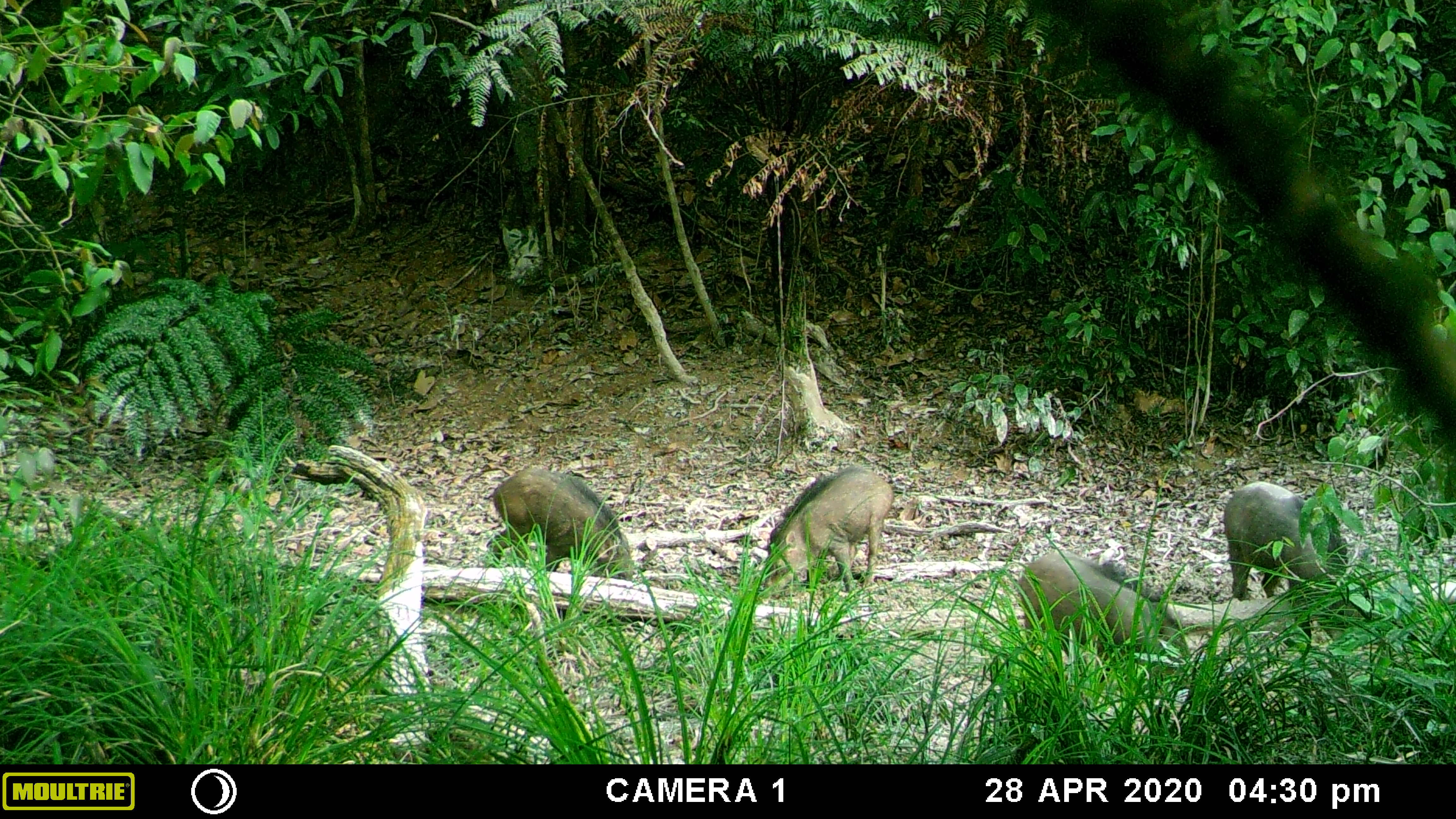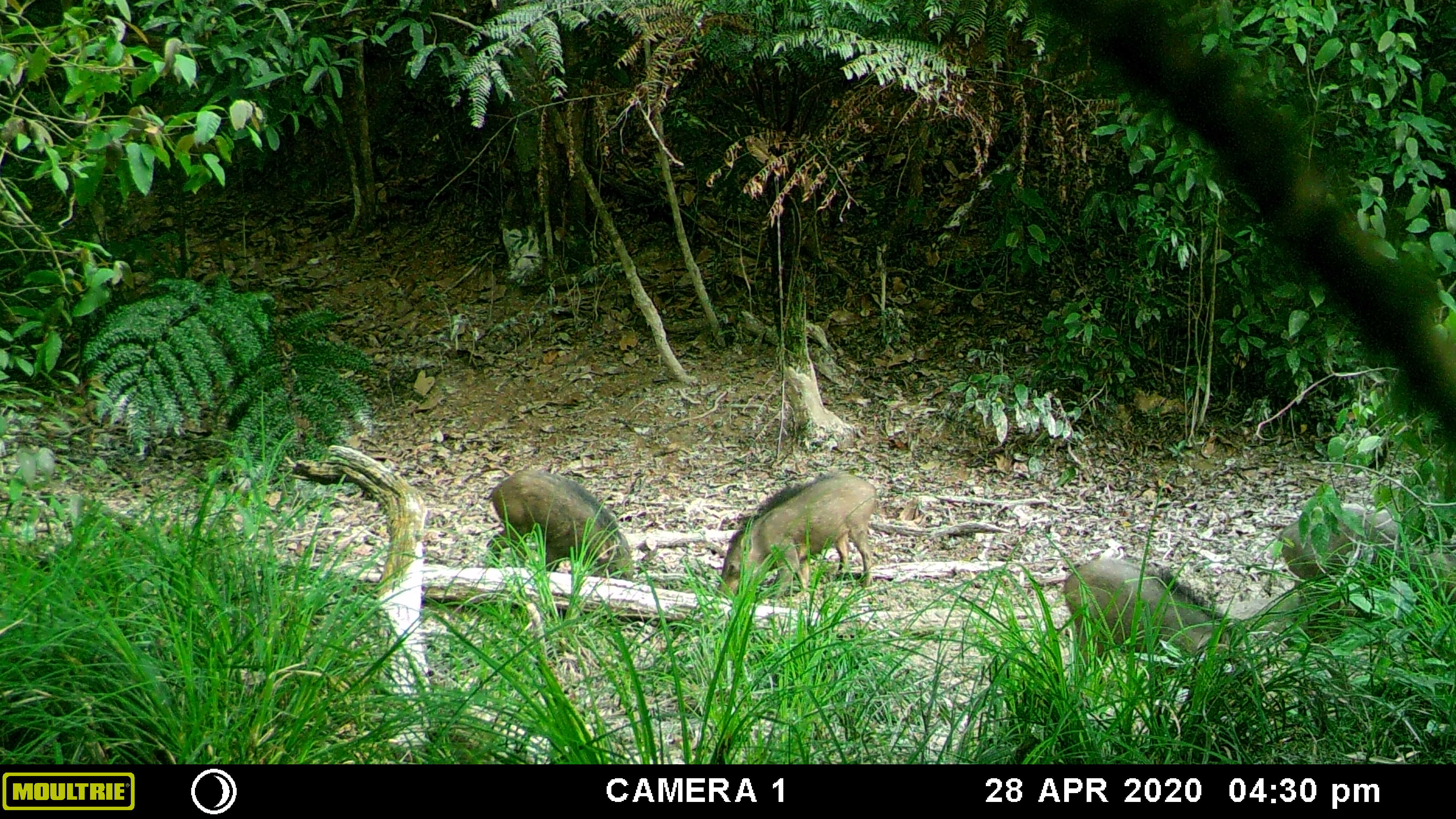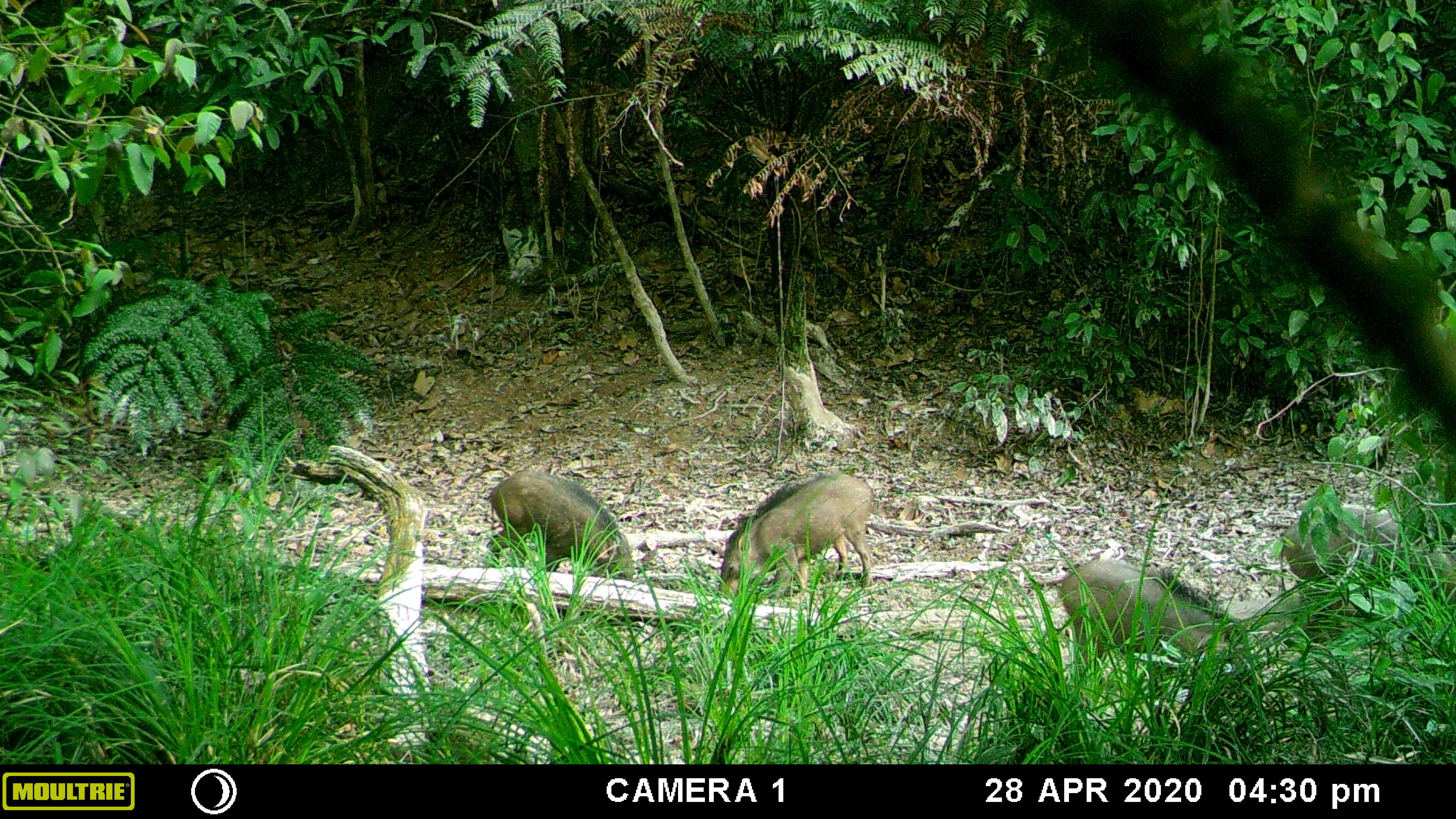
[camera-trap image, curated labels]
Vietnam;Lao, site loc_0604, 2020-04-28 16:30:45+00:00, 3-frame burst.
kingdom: Animalia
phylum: Chordata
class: Mammalia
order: Artiodactyla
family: Suidae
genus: Sus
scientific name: Sus scrofa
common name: eurasian wild pig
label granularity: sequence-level